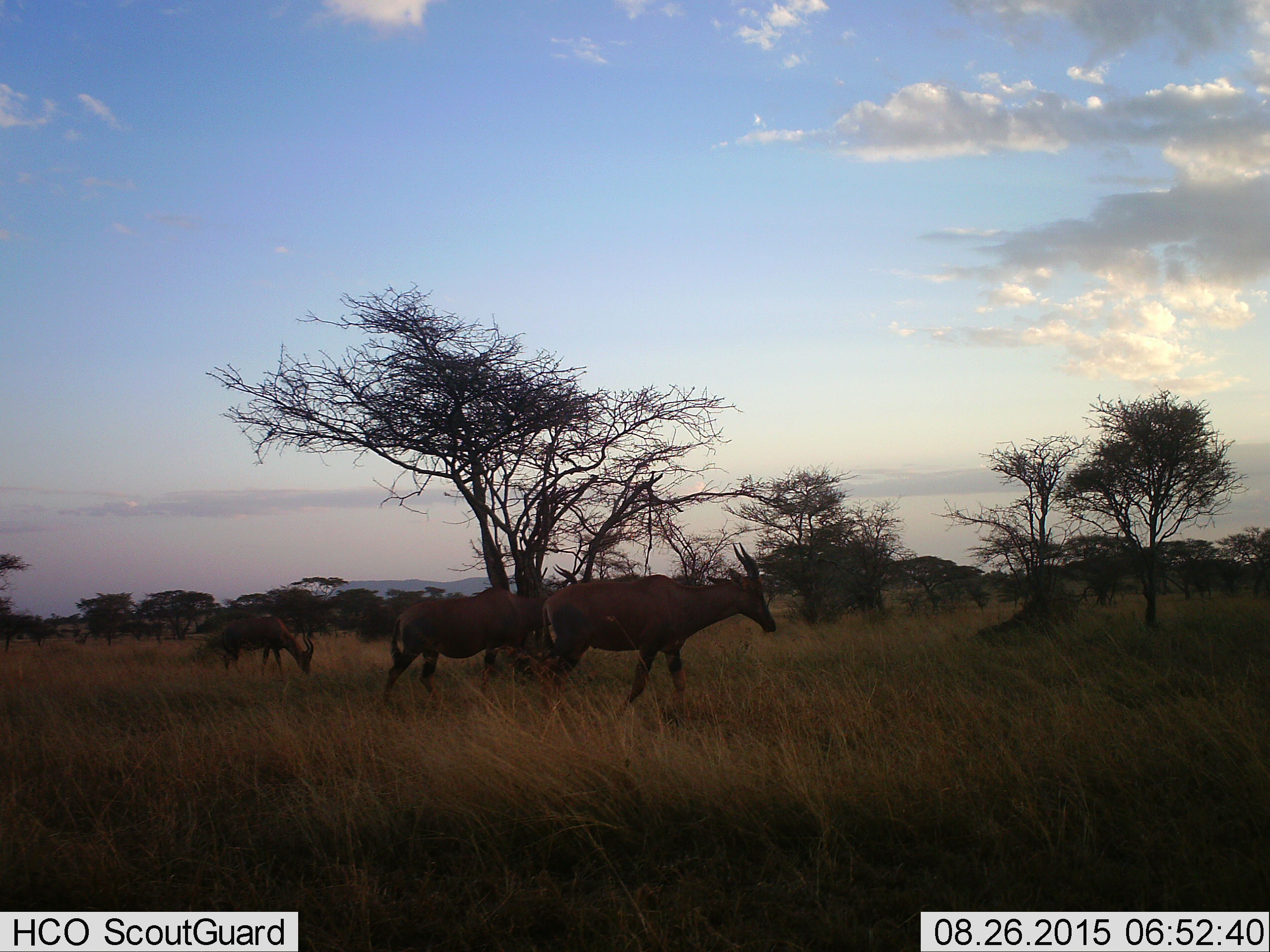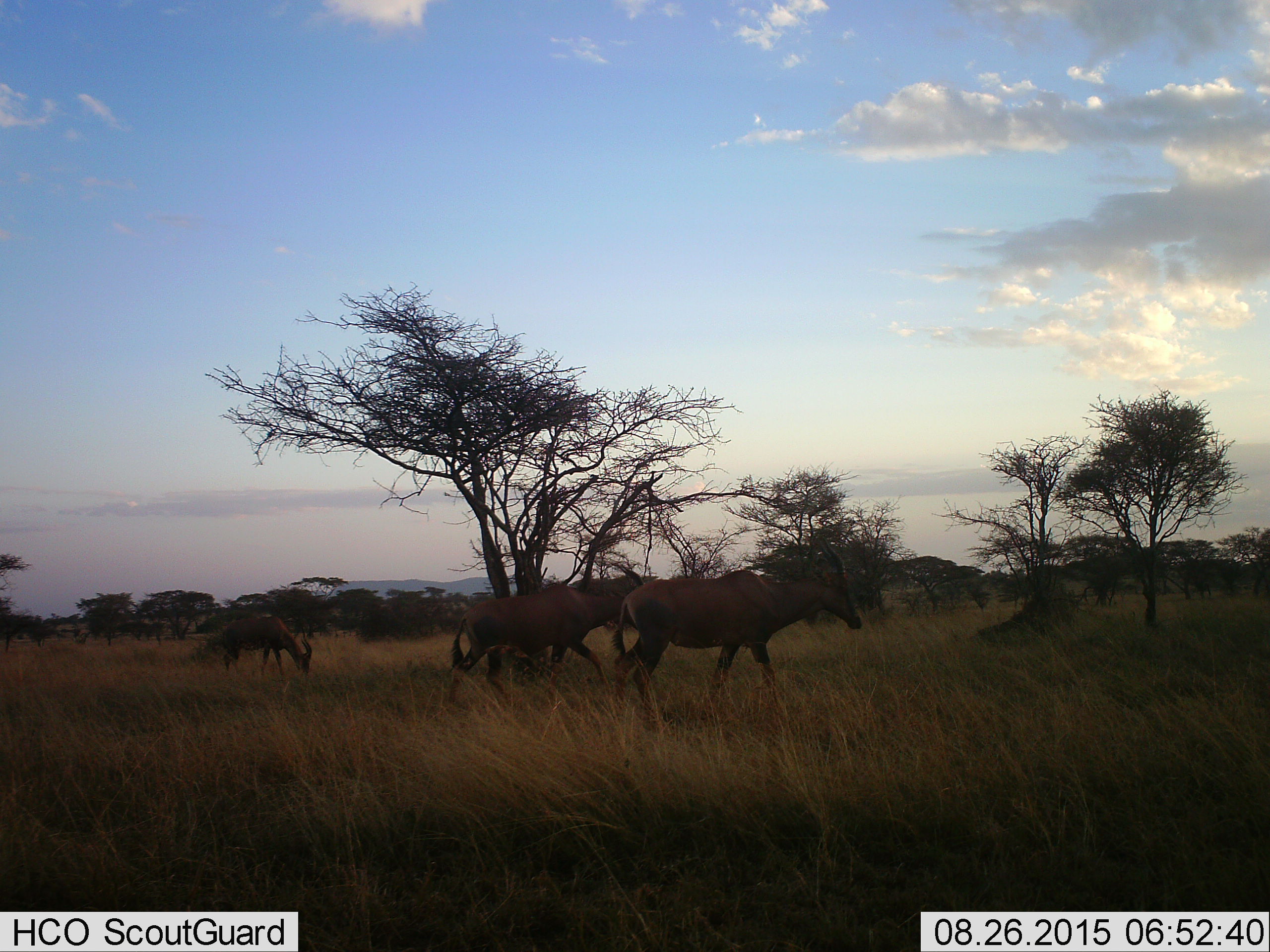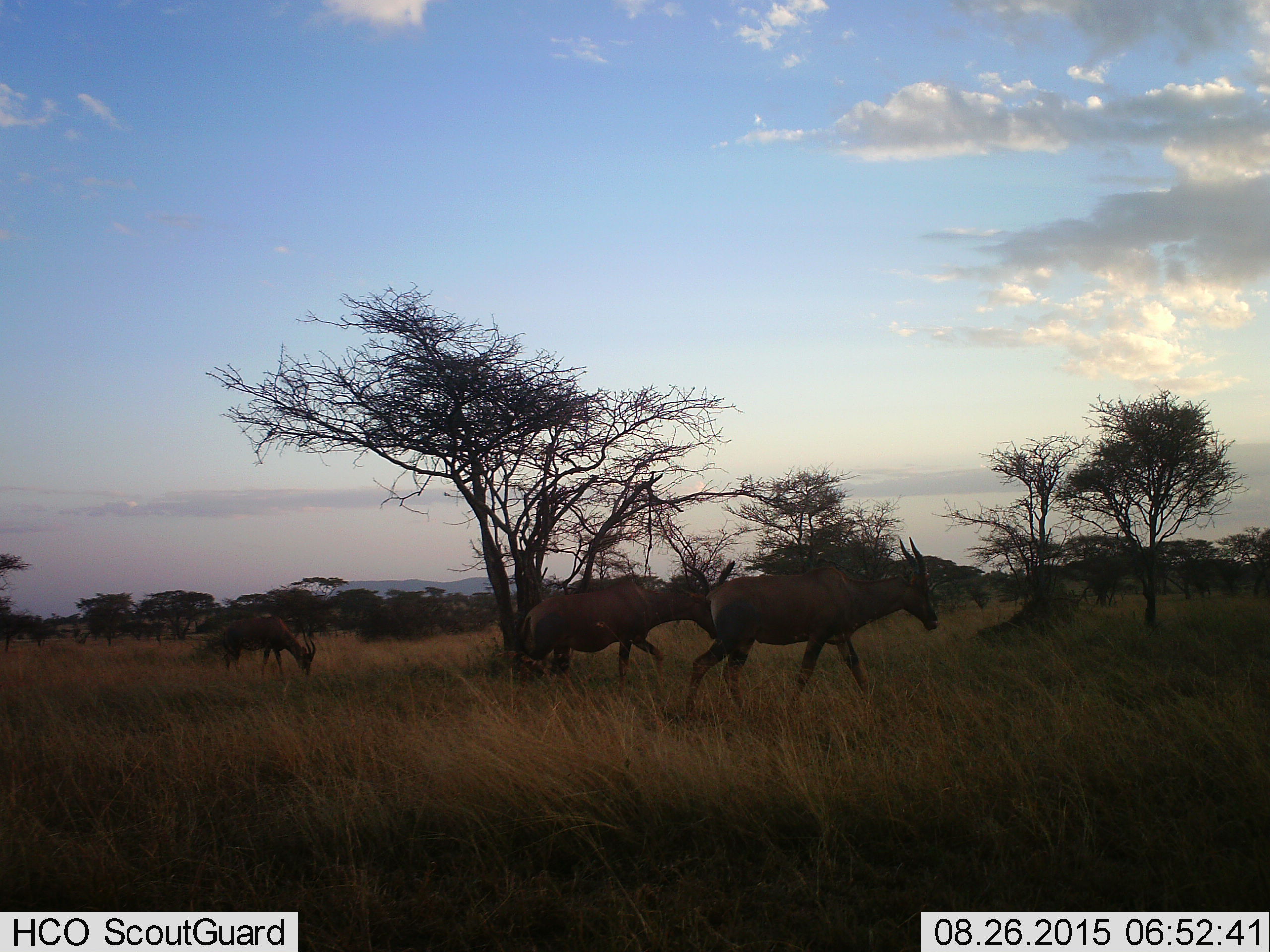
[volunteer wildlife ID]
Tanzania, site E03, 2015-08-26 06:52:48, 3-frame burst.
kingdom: Animalia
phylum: Chordata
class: Mammalia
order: Artiodactyla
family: Bovidae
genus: Damaliscus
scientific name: Damaliscus lunatus jimela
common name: topi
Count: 3.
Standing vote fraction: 25%.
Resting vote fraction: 0%.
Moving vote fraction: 100%.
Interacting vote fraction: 0%.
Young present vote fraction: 0%.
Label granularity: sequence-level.